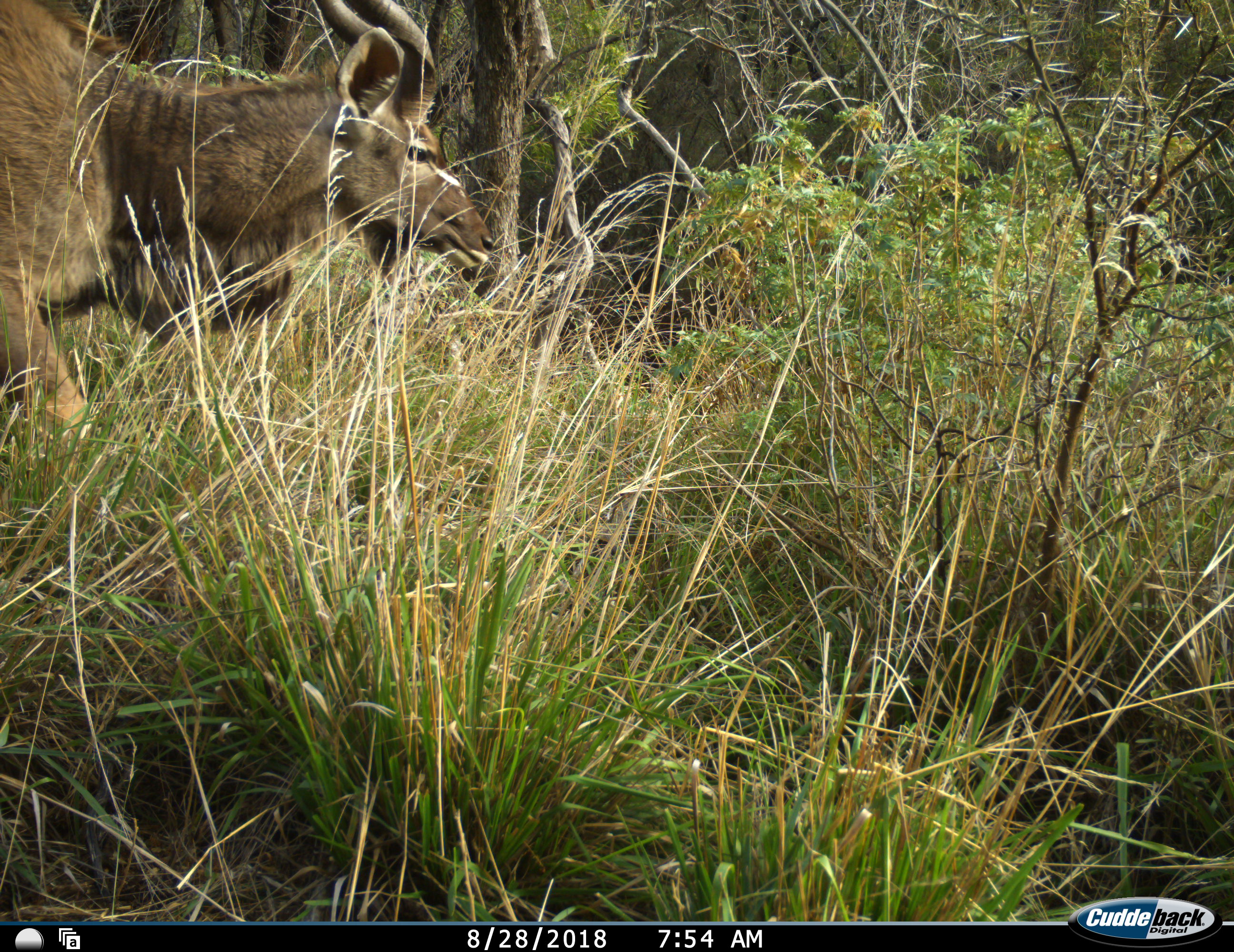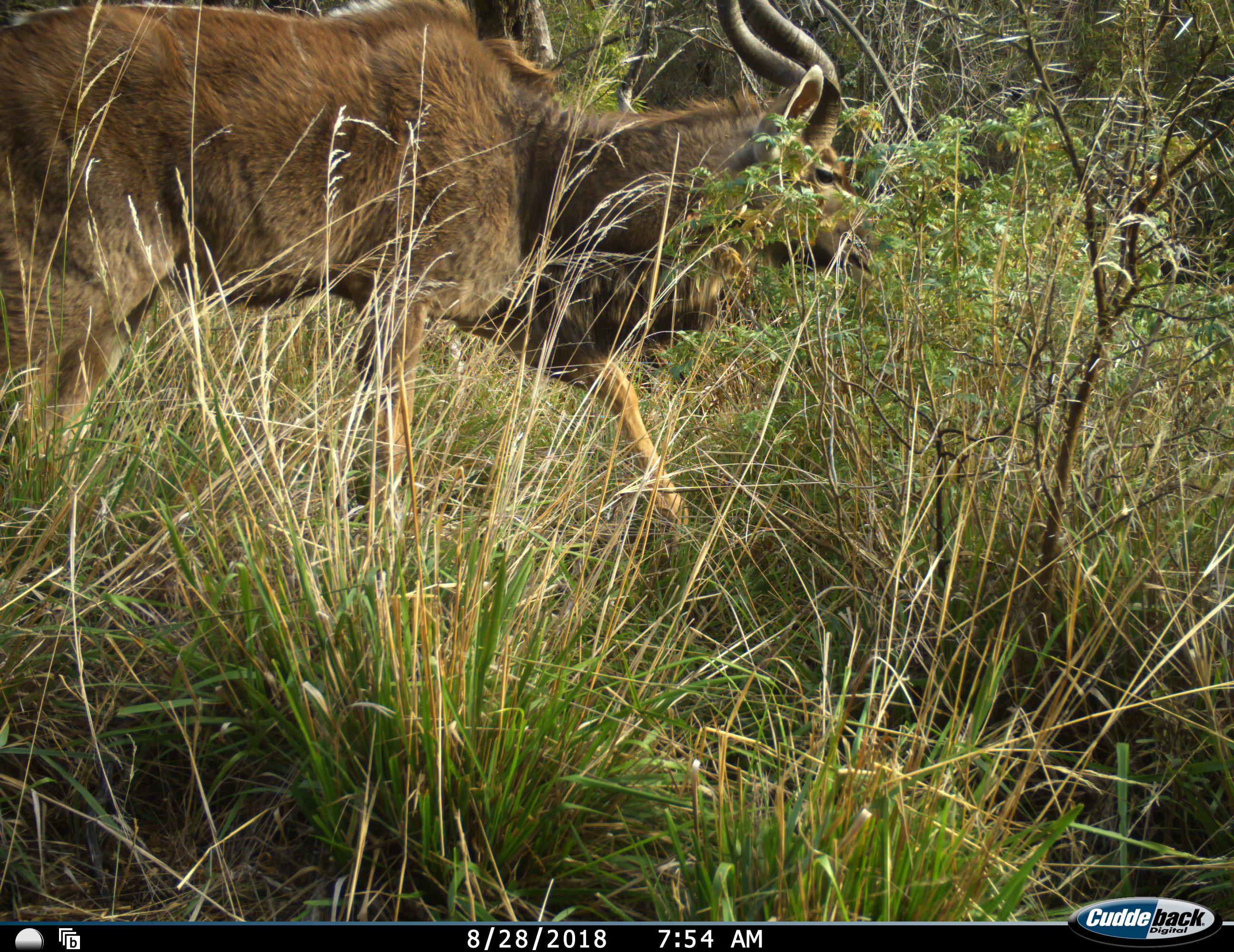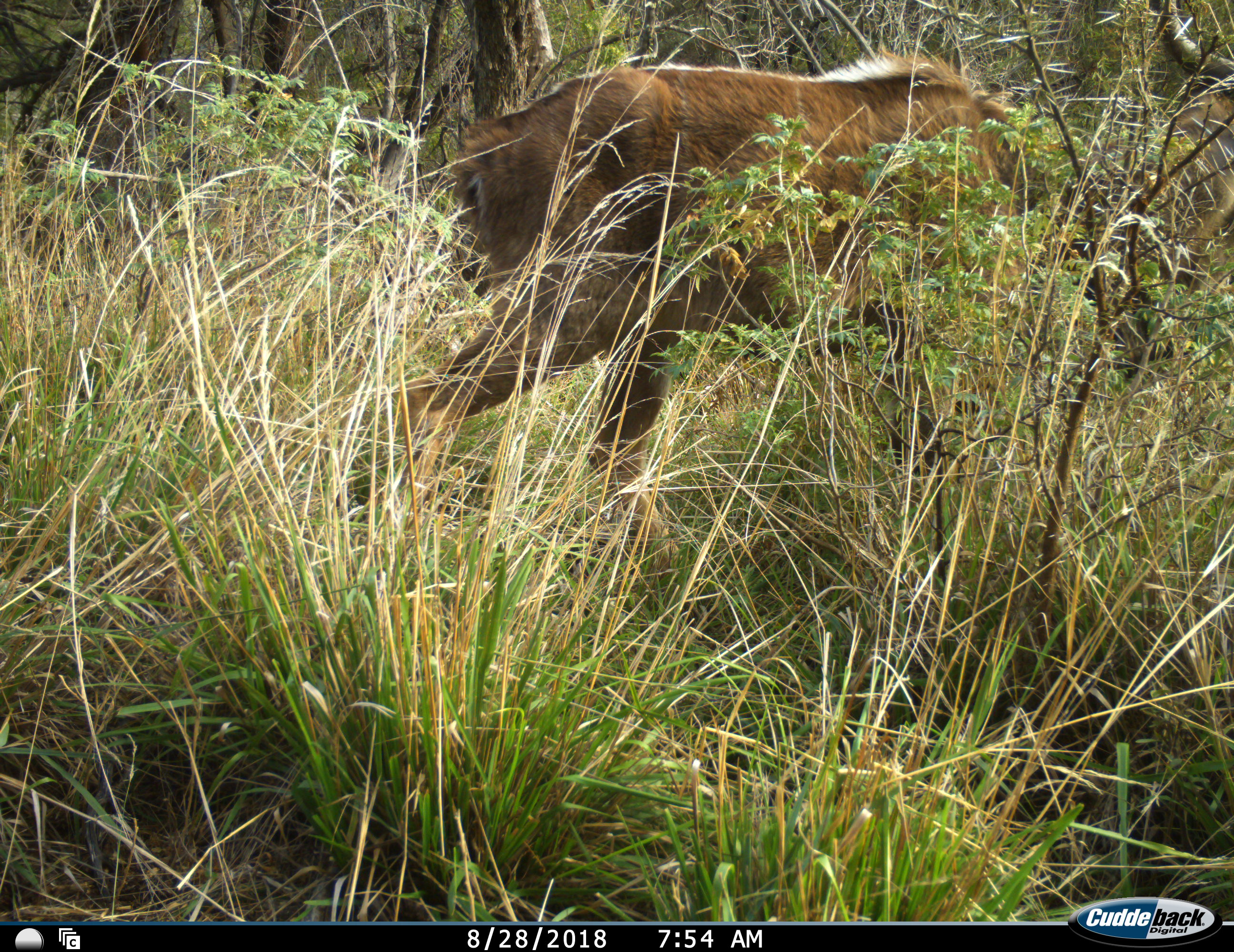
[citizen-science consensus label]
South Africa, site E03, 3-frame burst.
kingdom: Animalia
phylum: Chordata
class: Mammalia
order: Artiodactyla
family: Bovidae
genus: Tragelaphus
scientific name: Tragelaphus strepsiceros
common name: greater kudu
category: kudu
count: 1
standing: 10%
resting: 0%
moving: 100%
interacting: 0%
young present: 0%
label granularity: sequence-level